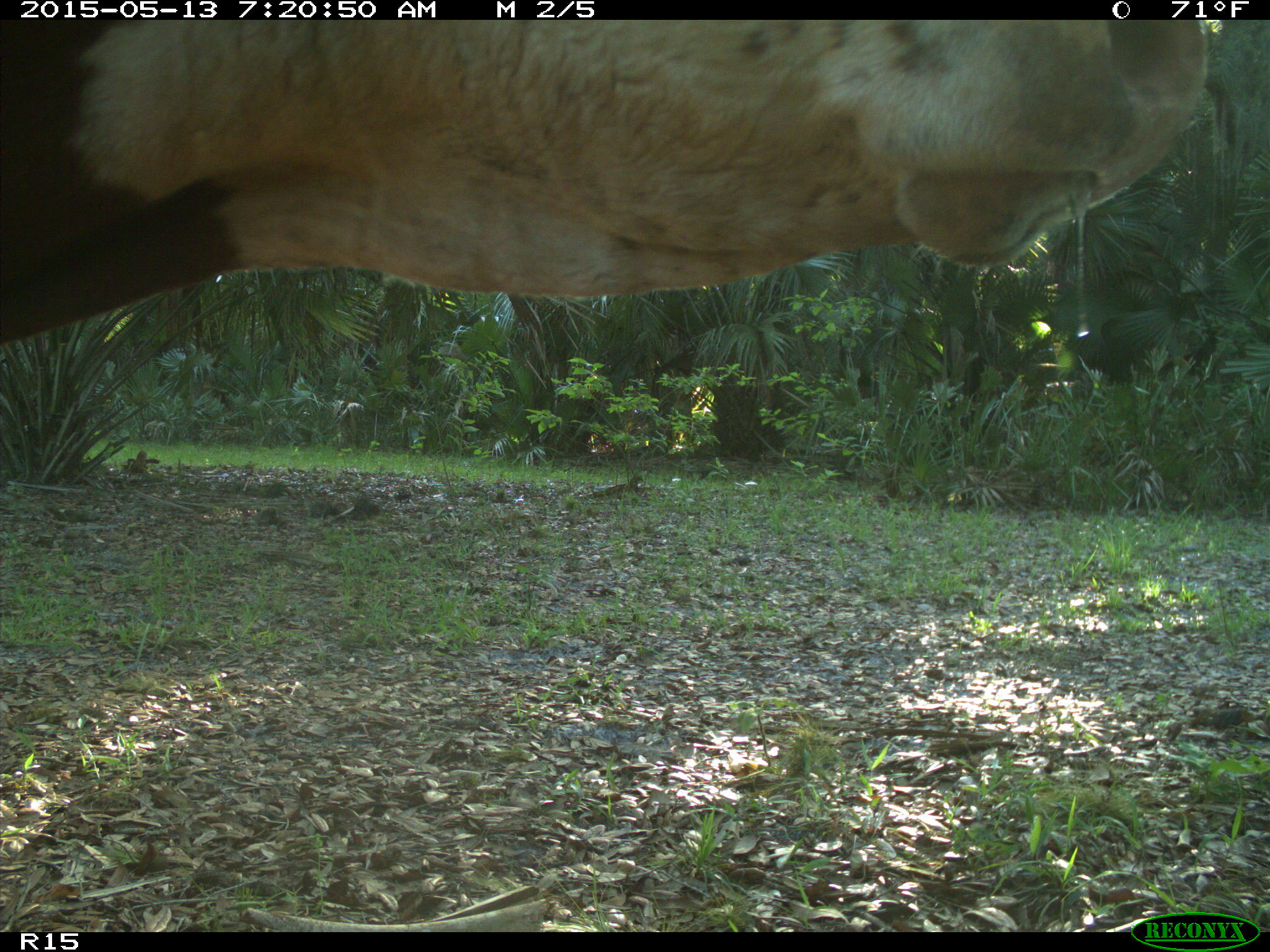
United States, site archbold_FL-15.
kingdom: Animalia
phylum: Chordata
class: Mammalia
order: Artiodactyla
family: Bovidae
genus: Bos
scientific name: Bos taurus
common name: domestic cow